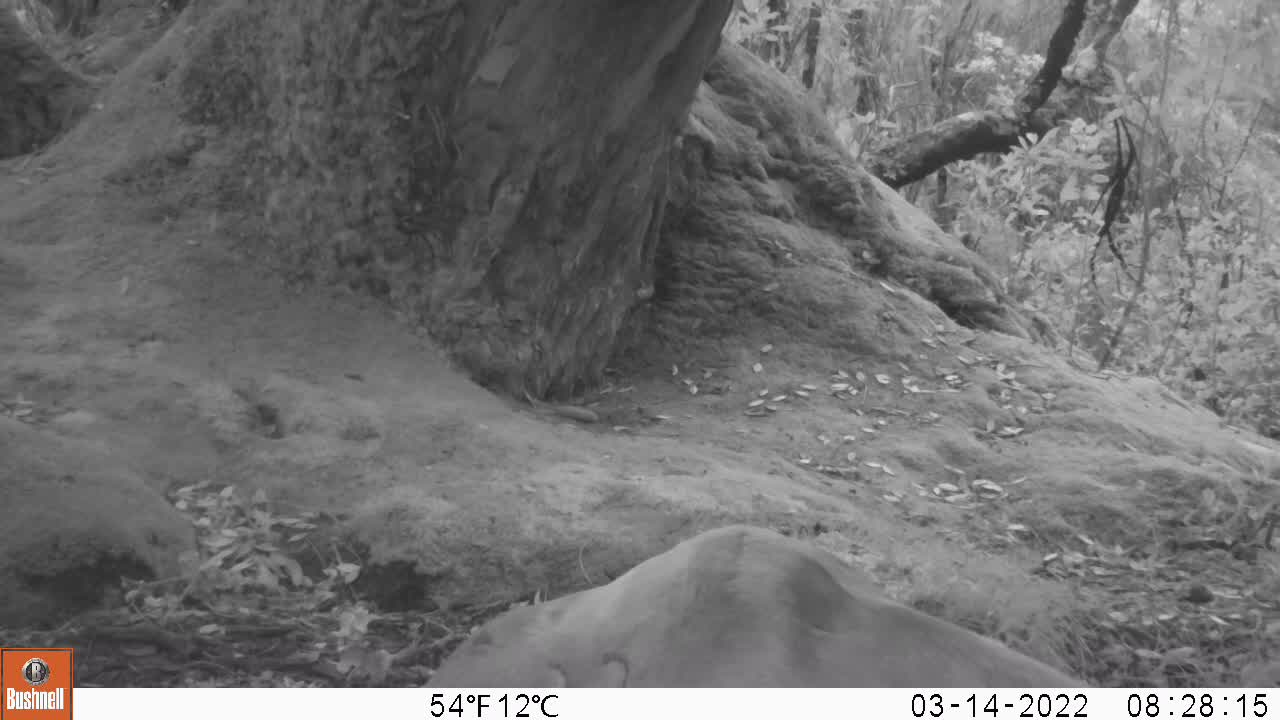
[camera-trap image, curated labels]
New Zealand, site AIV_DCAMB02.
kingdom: Animalia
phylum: Chordata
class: Mammalia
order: Carnivora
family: Otariidae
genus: Phocarctos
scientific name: Phocarctos hookeri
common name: new zealand sea lion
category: sealion